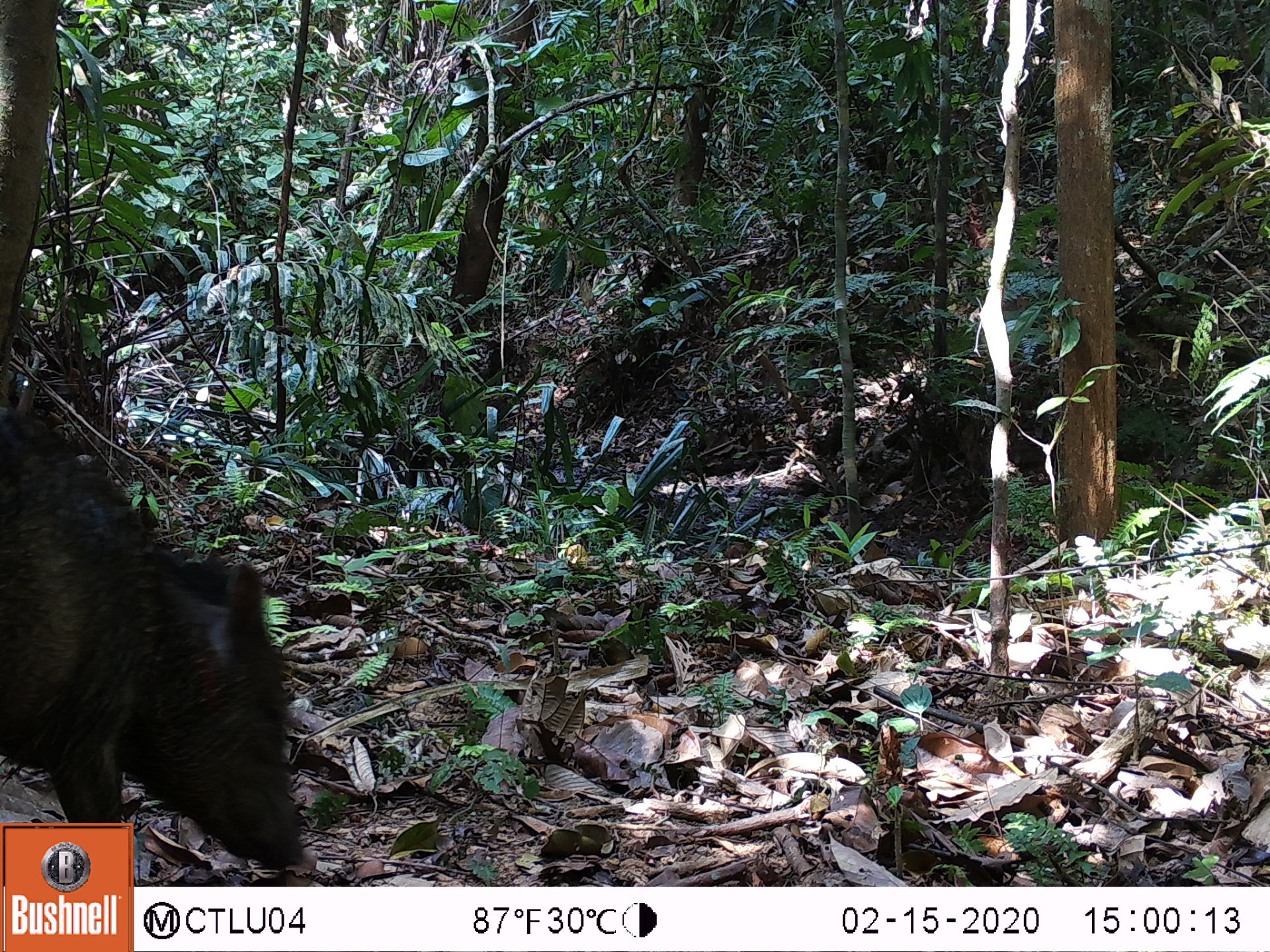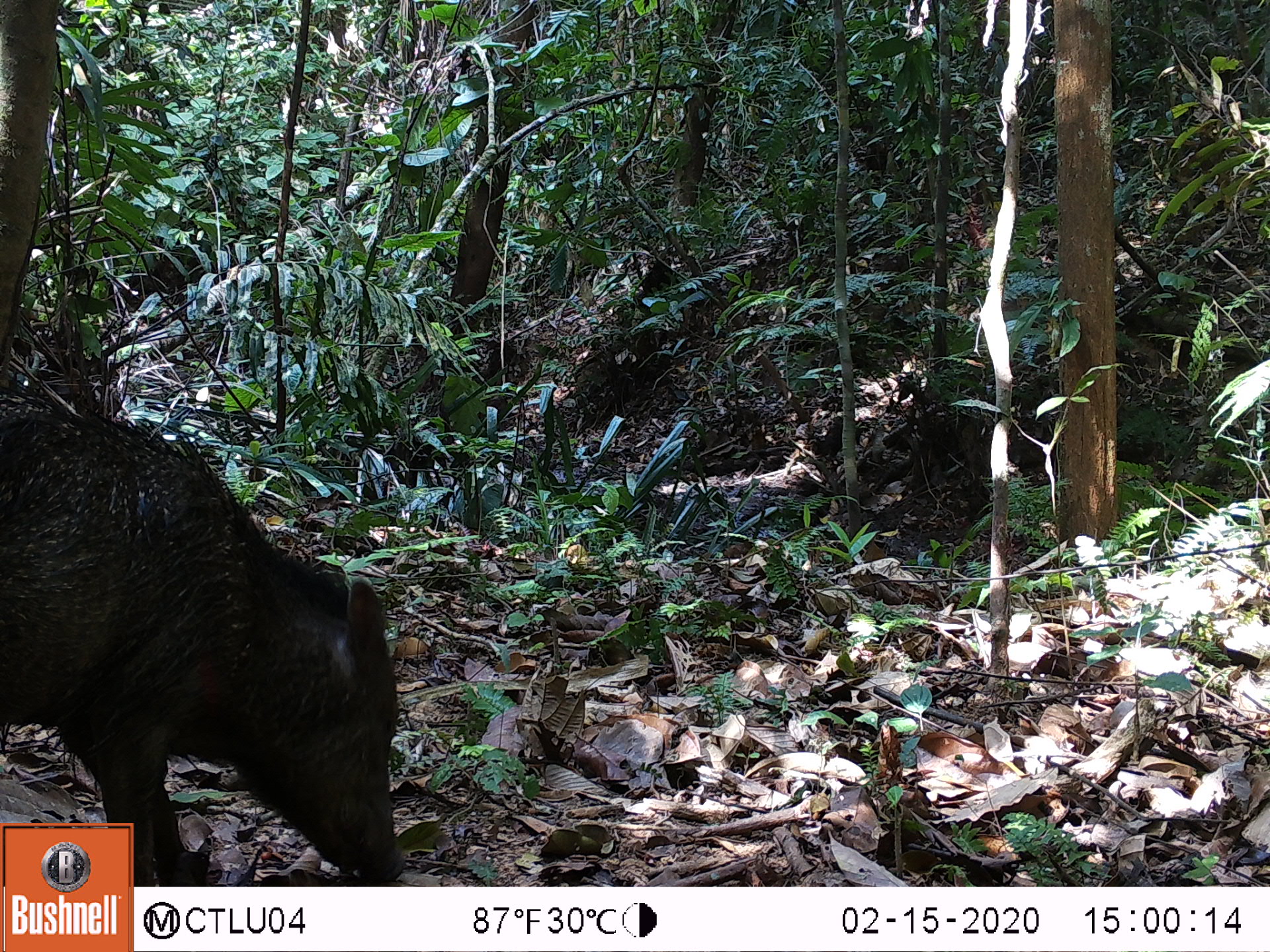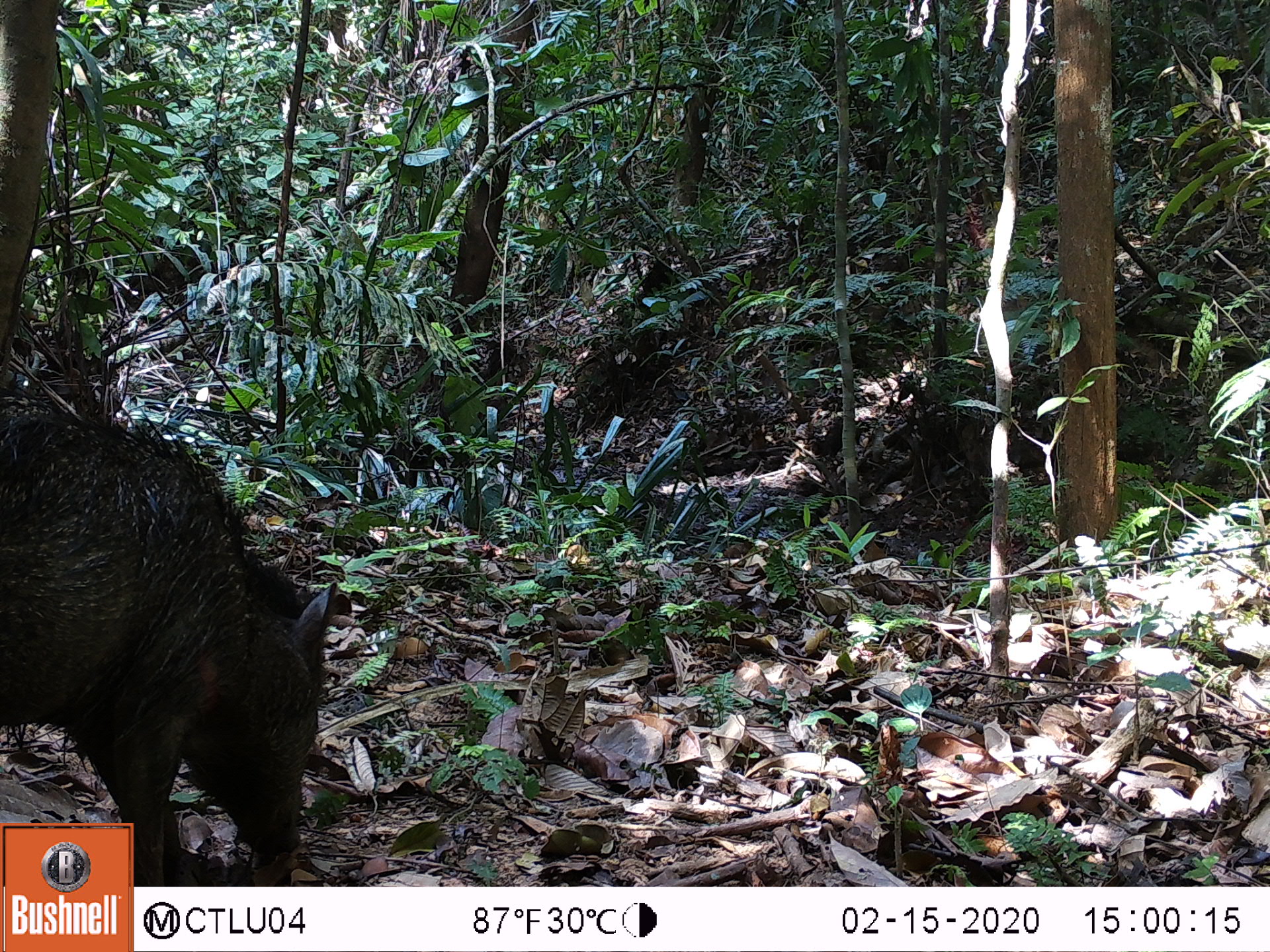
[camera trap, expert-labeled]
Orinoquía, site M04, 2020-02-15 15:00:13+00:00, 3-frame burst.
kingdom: Animalia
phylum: Chordata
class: Mammalia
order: Artiodactyla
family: Tayassuidae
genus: Pecari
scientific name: Pecari tajacu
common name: collared peccary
Collared peccary (Pecari tajacu).